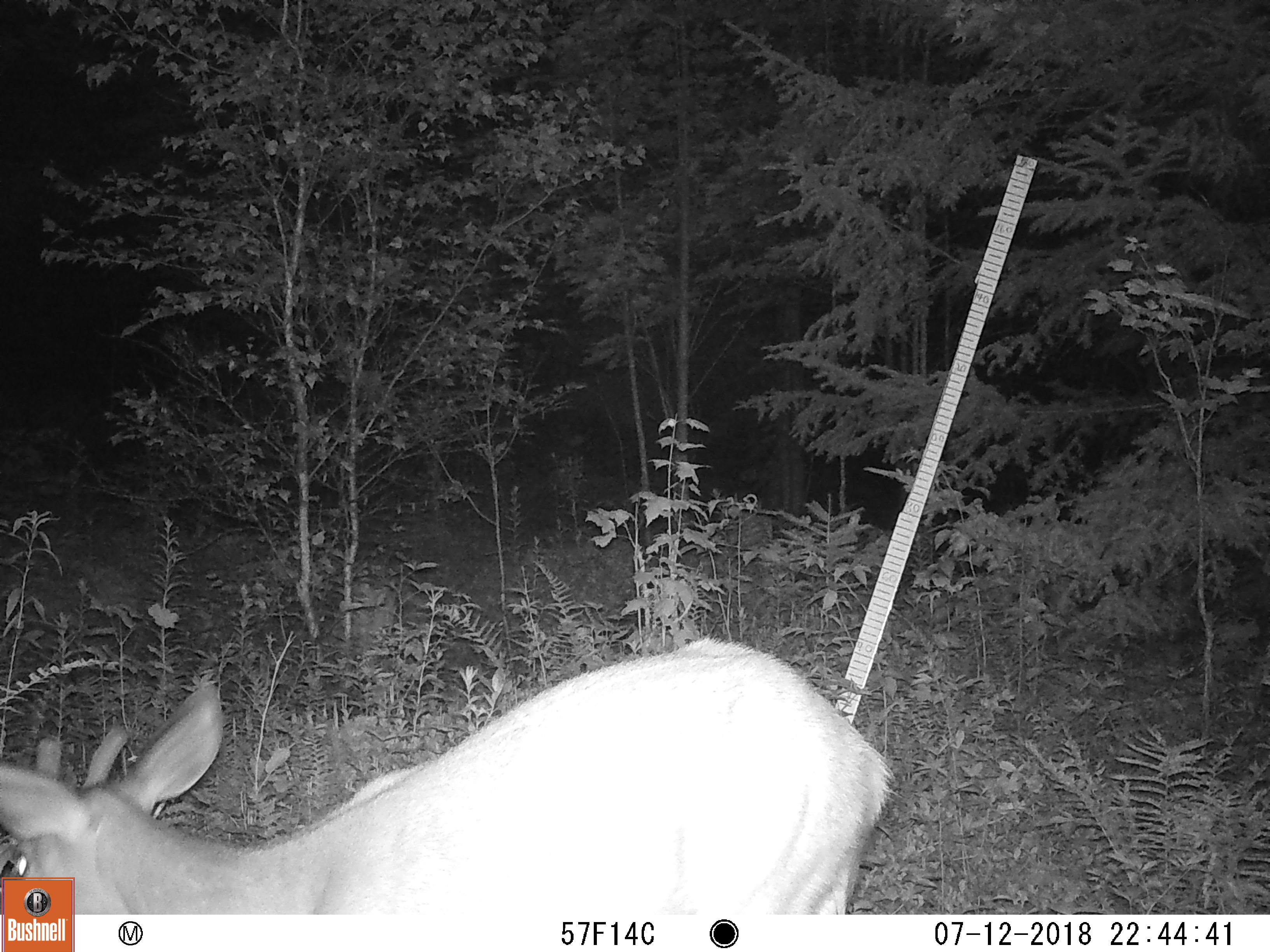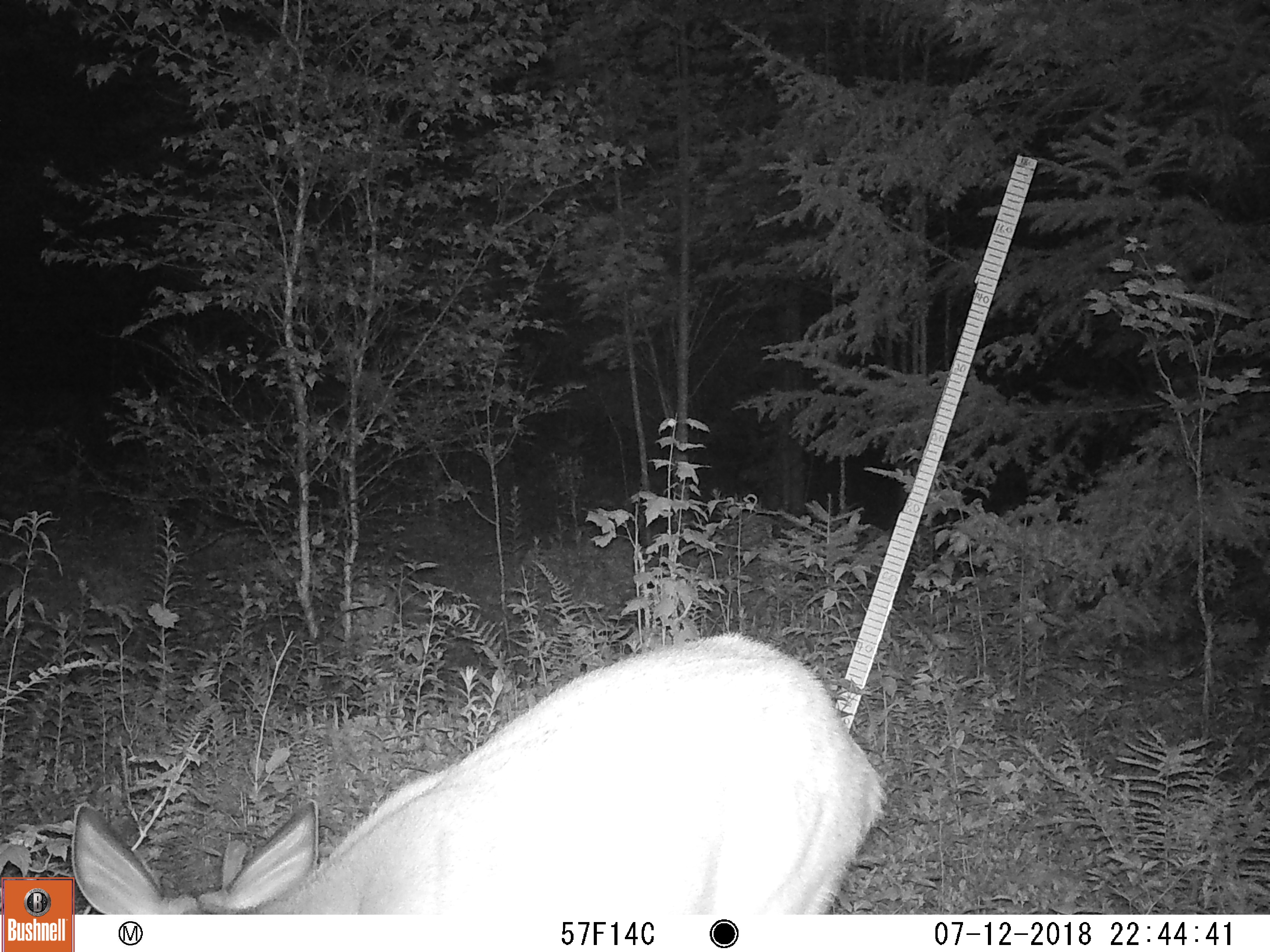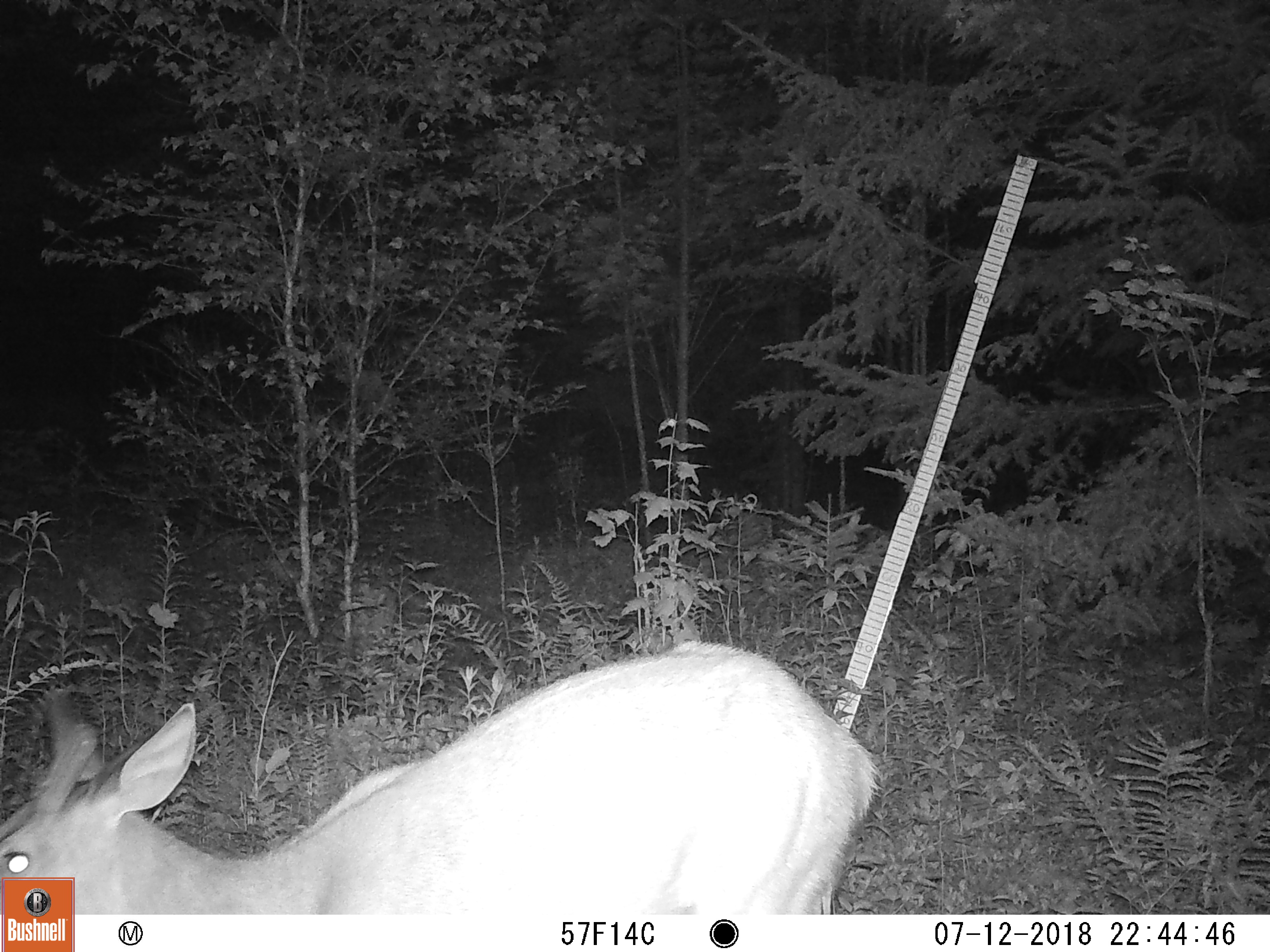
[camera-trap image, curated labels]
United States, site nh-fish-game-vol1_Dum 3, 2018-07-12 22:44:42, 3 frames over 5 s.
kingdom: Animalia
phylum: Chordata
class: Mammalia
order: Artiodactyla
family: Cervidae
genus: Odocoileus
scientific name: Odocoileus virginianus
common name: white-tailed deer